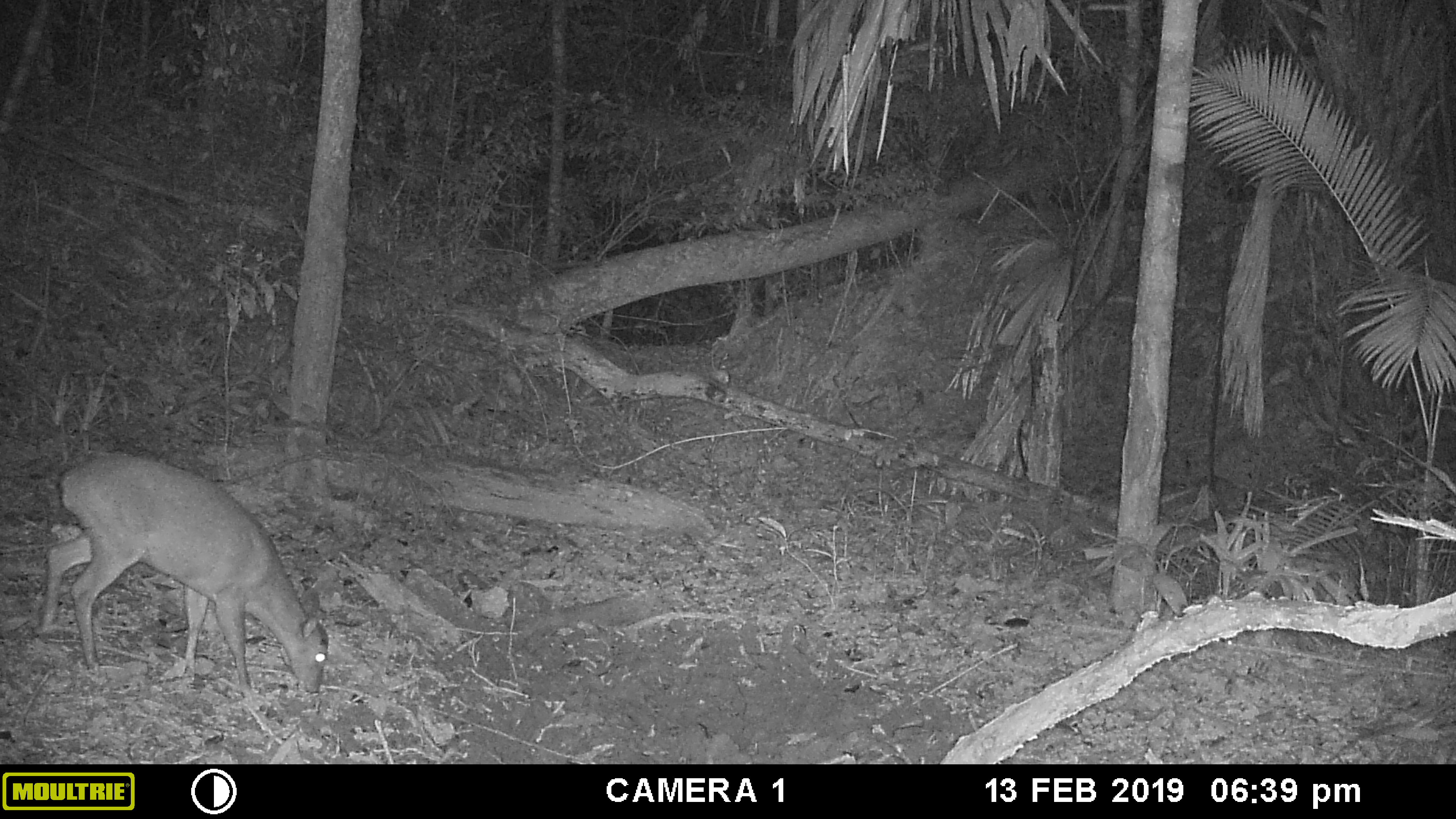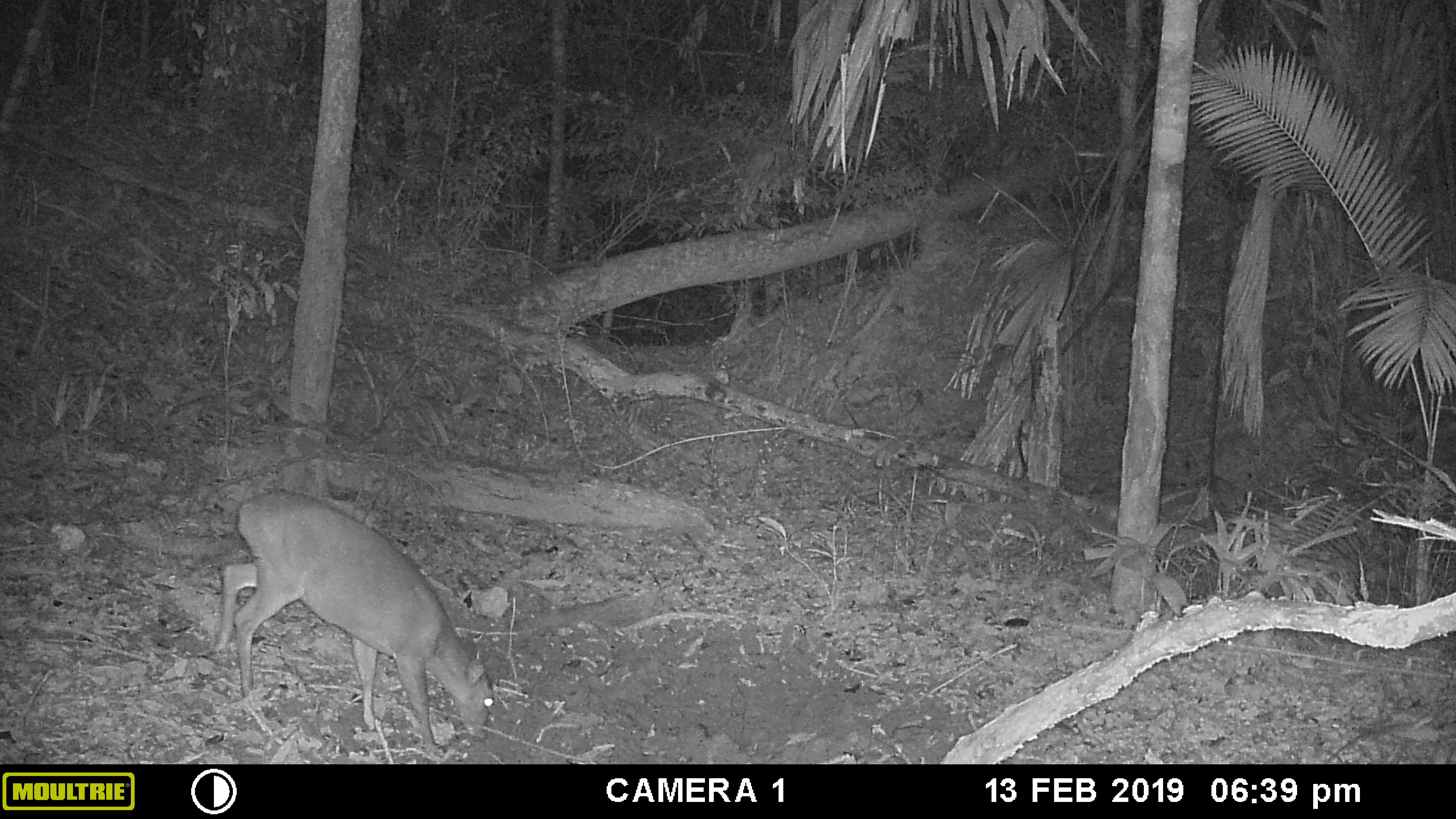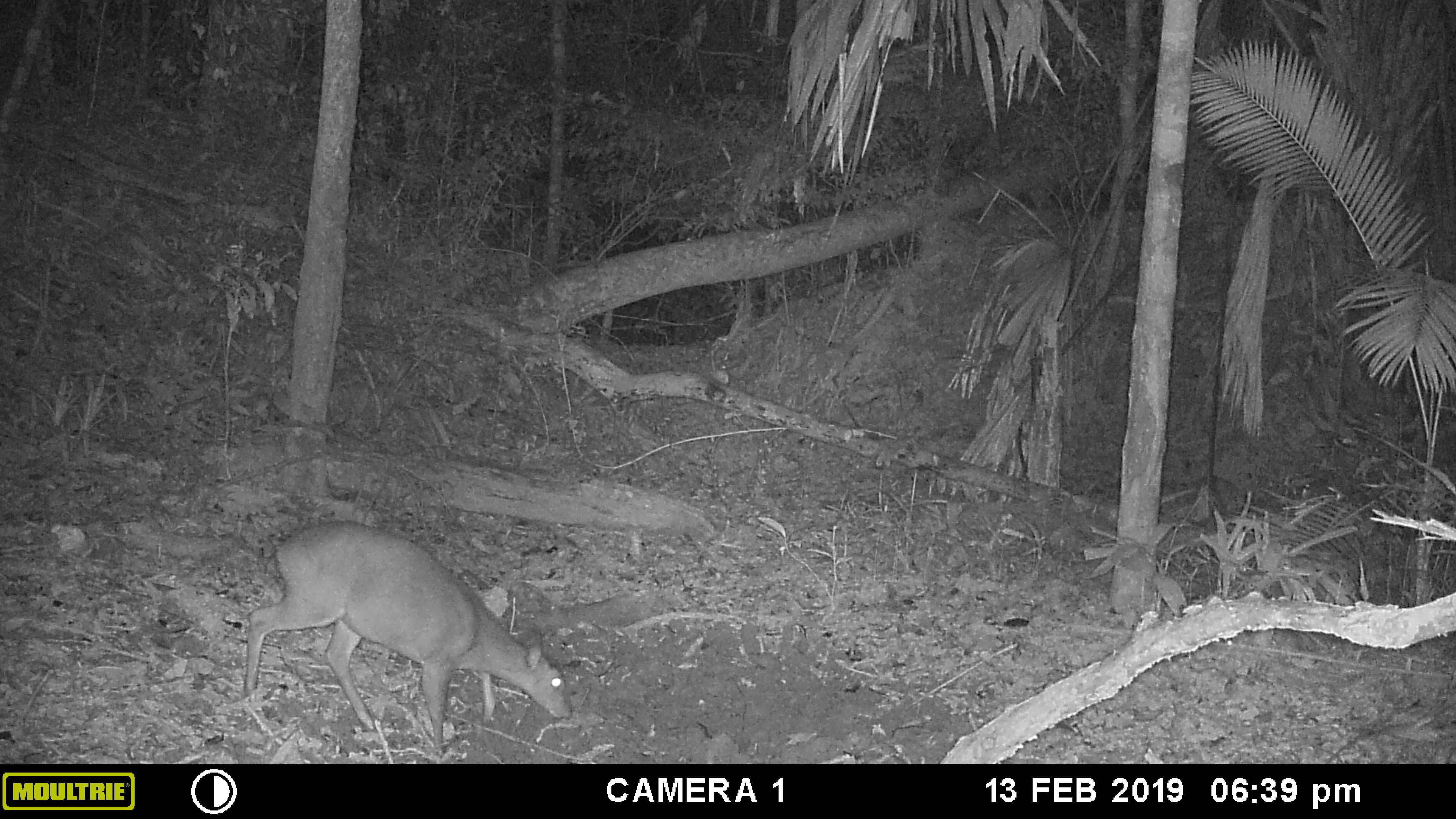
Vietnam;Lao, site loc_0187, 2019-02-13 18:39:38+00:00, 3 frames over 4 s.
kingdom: Animalia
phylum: Chordata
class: Mammalia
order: Artiodactyla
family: Cervidae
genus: Muntiacus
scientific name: Muntiacus vuquangensis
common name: large-antlered muntjac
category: large antlered muntjac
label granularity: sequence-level